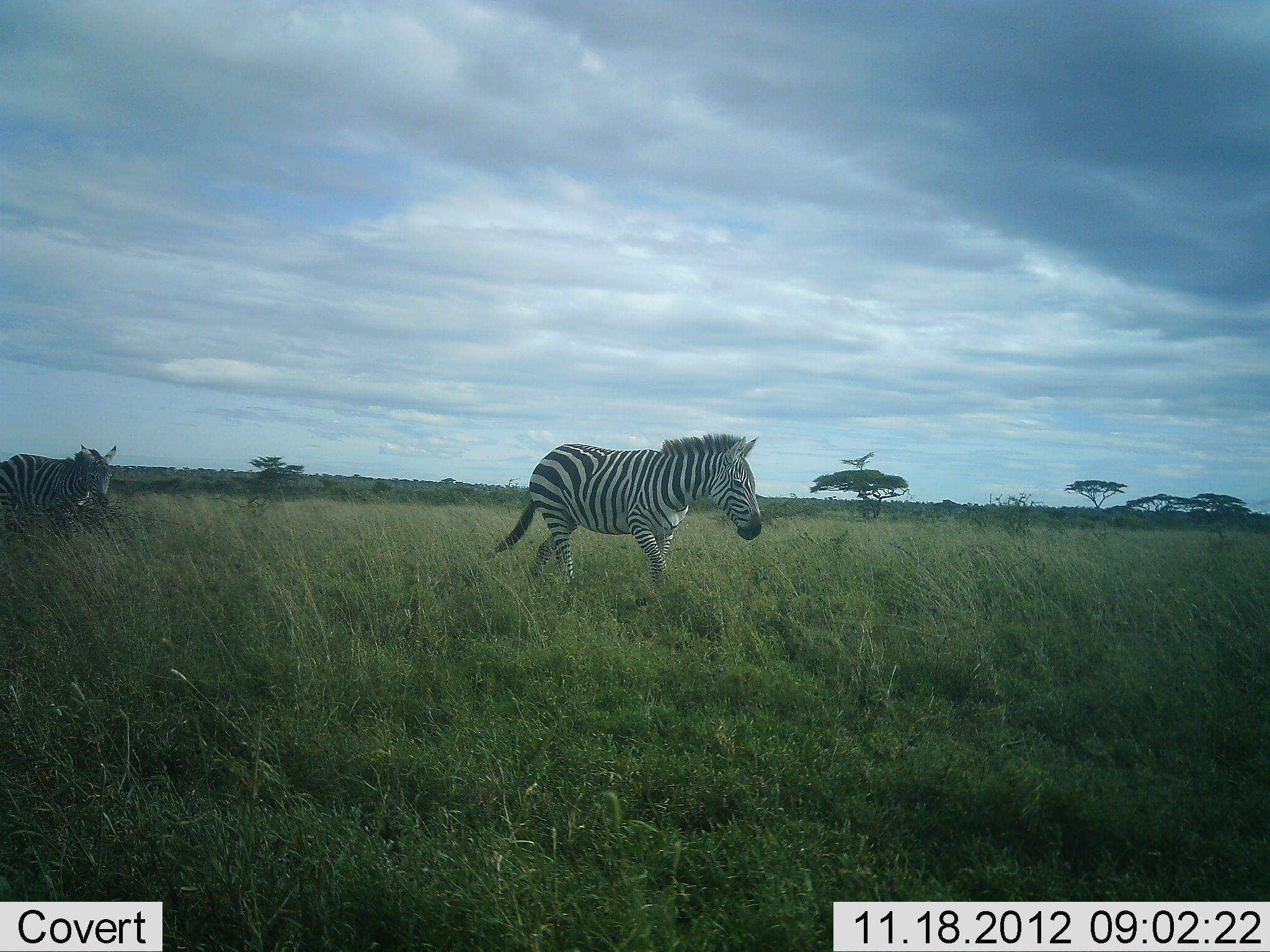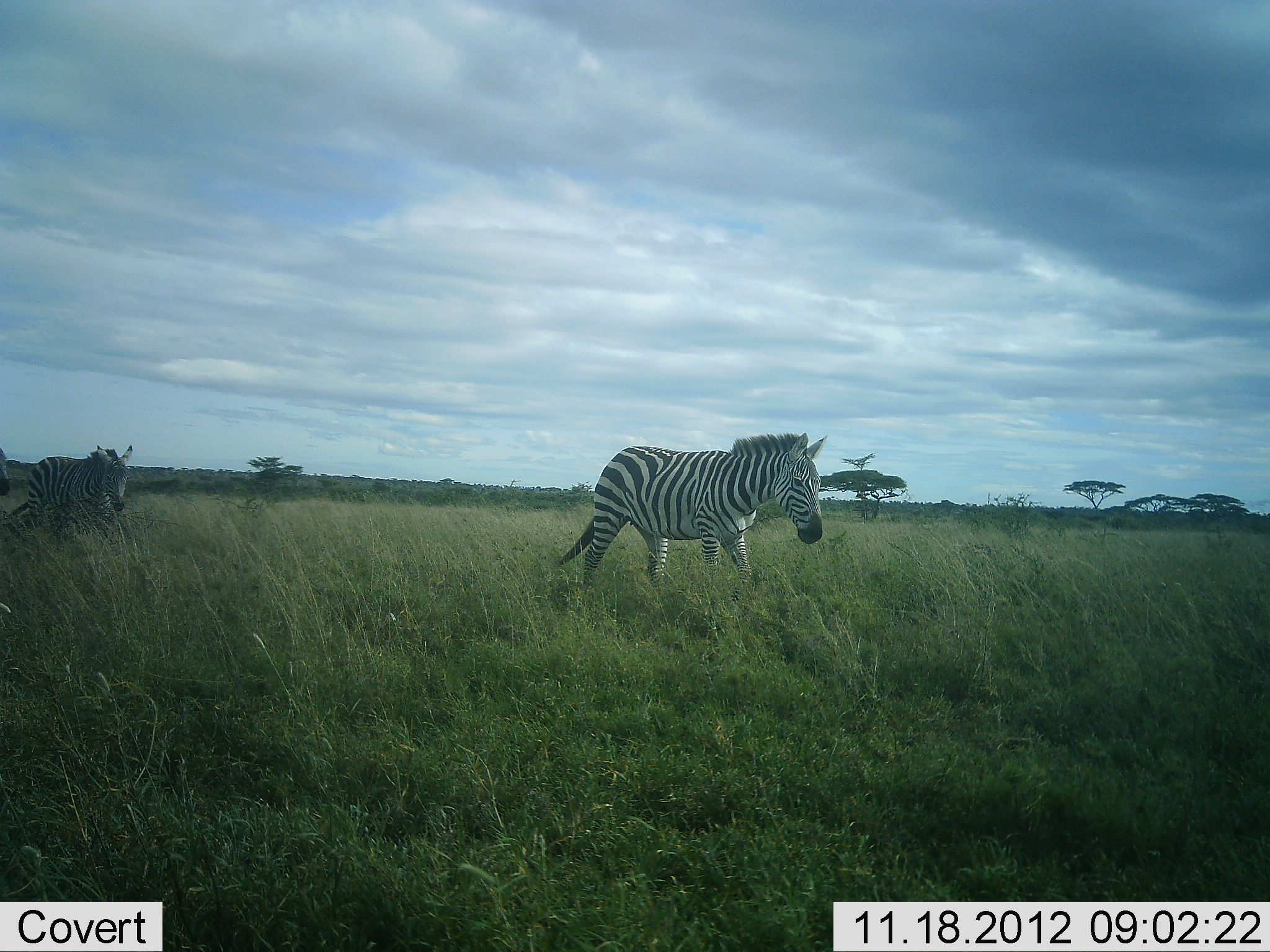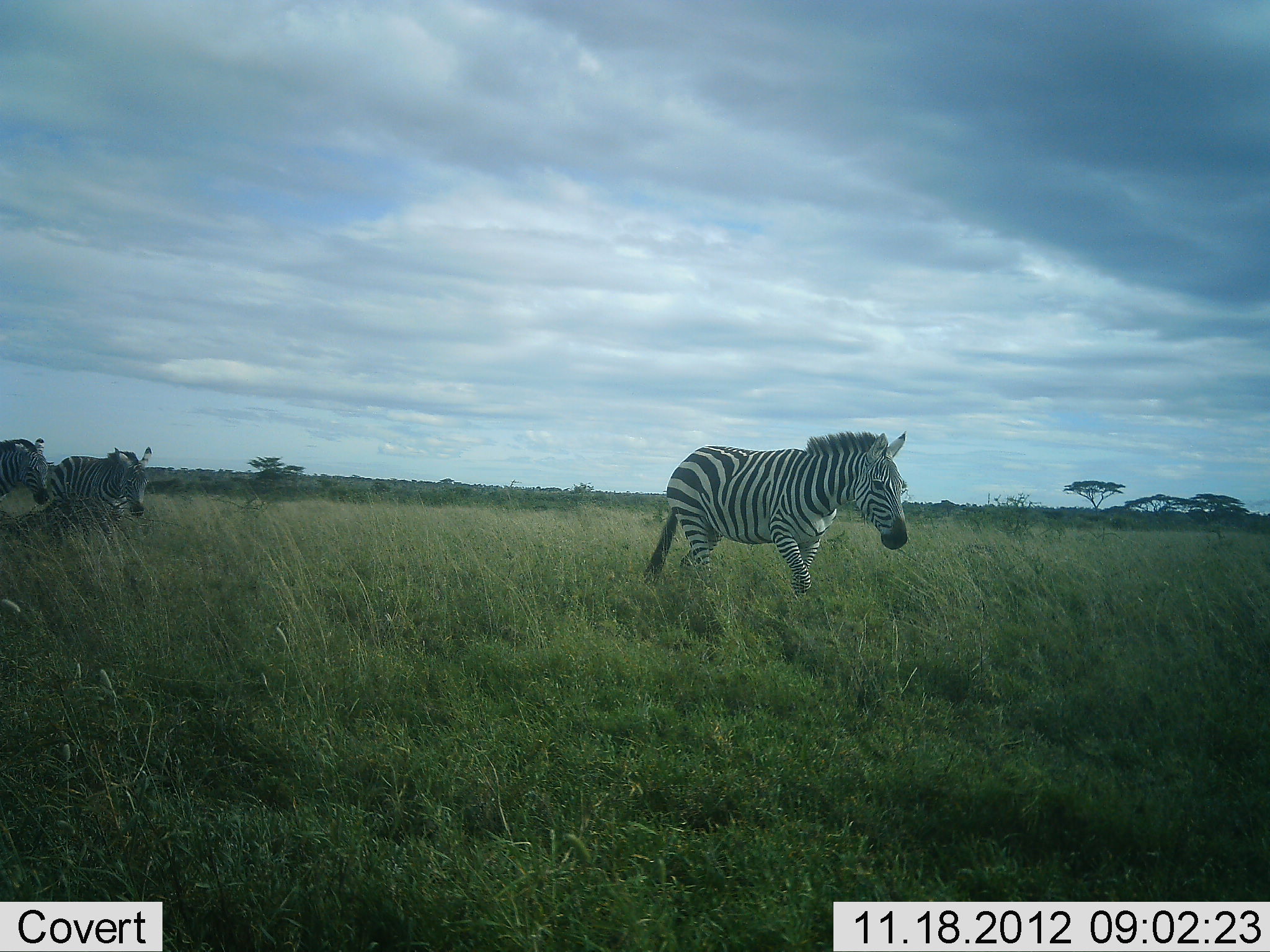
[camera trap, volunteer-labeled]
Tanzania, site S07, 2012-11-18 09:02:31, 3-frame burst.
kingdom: Animalia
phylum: Chordata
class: Mammalia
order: Perissodactyla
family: Equidae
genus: Equus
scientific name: Equus quagga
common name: plains zebra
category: zebra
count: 3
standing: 0%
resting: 0%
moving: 100%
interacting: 0%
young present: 0%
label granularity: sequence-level